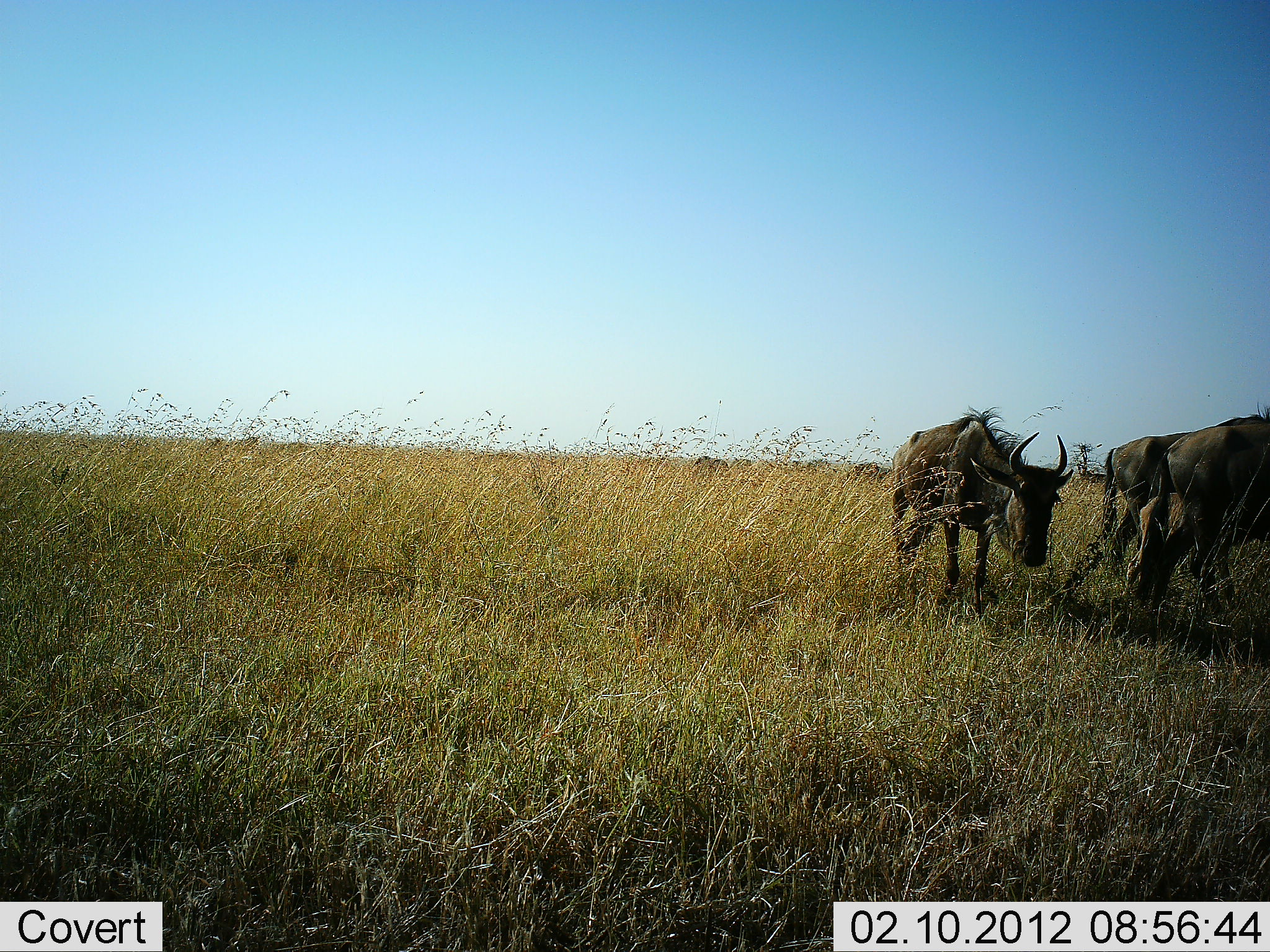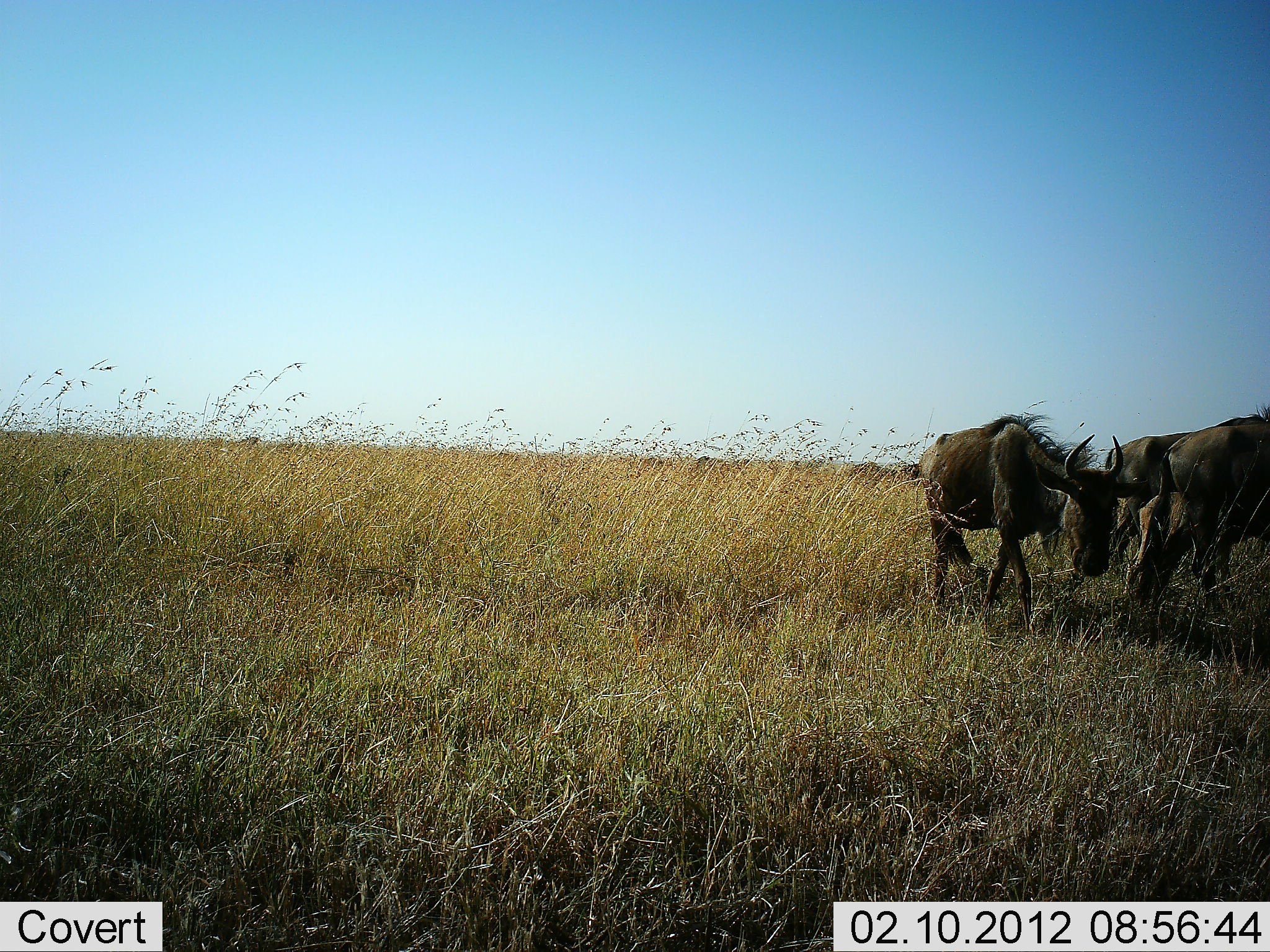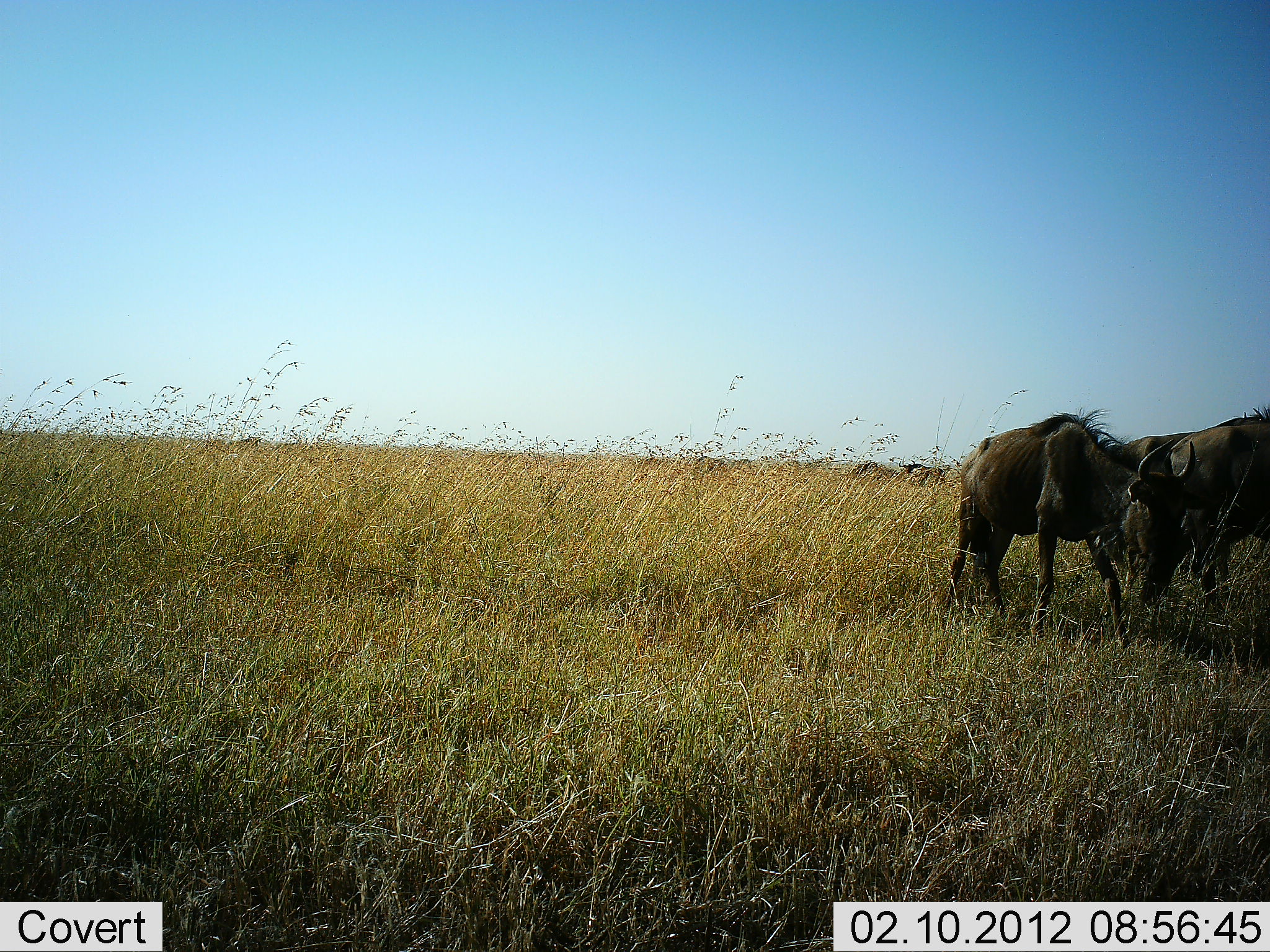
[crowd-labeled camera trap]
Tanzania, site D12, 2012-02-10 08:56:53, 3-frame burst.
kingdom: Animalia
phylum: Chordata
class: Mammalia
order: Artiodactyla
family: Bovidae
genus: Connochaetes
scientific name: Connochaetes taurinus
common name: blue wildebeest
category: wildebeest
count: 3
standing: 52%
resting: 0%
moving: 87%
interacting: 0%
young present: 17%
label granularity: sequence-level